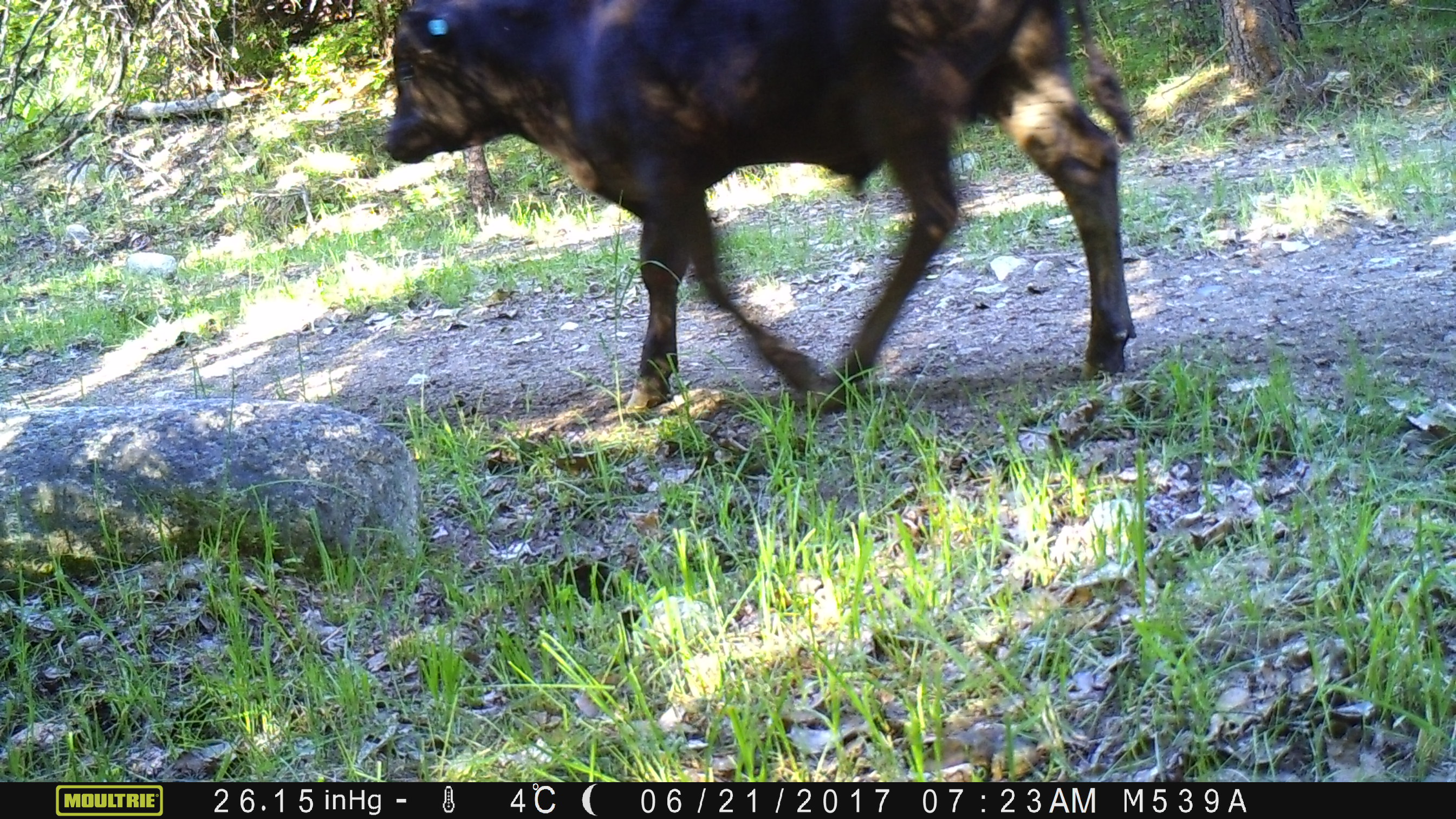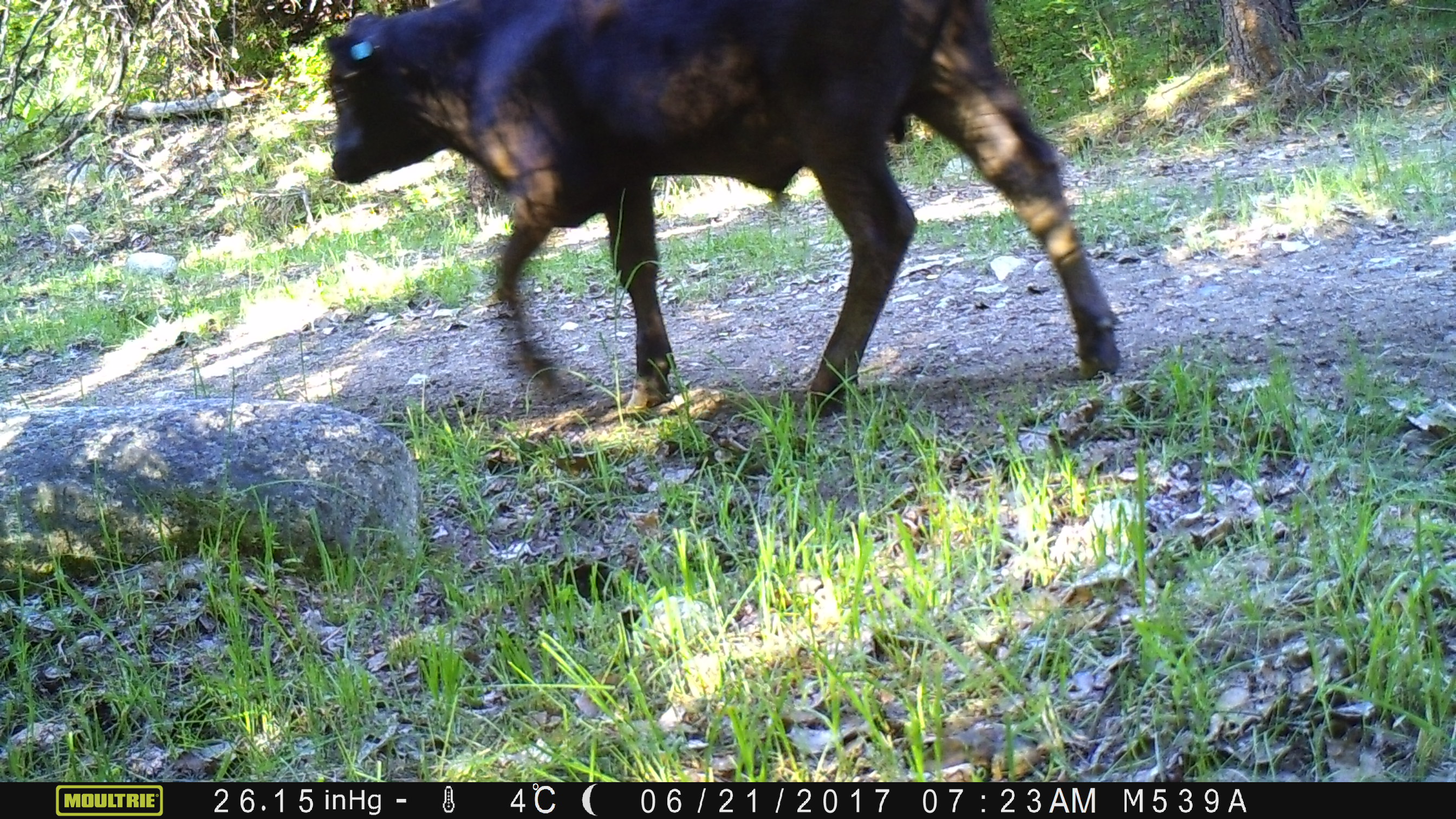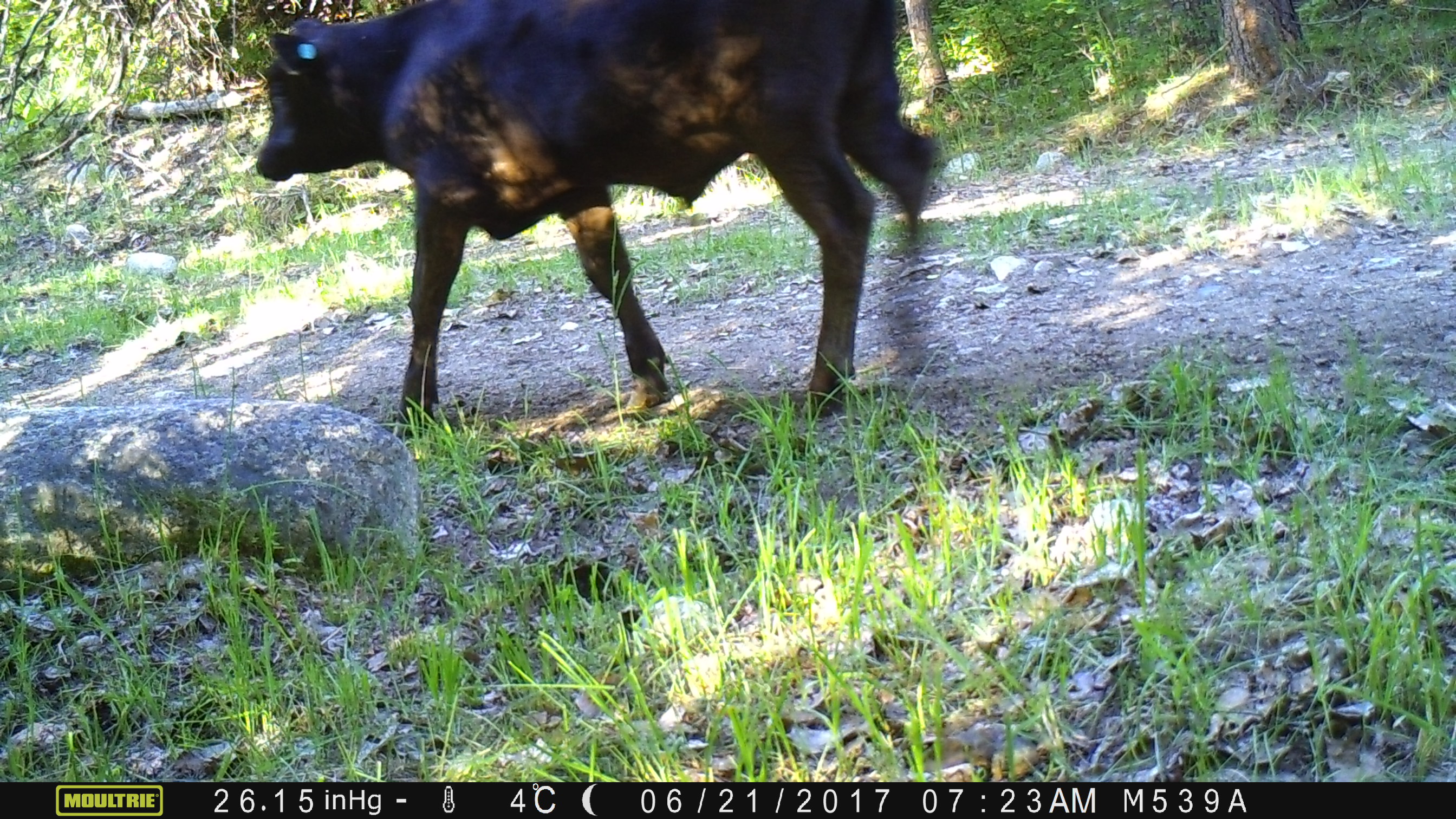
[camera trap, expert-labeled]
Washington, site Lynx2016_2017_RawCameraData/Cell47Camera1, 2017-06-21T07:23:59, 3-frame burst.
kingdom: Animalia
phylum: Chordata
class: Mammalia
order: Artiodactyla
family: Bovidae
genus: Bos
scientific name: Bos taurus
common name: domestic cattle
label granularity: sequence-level